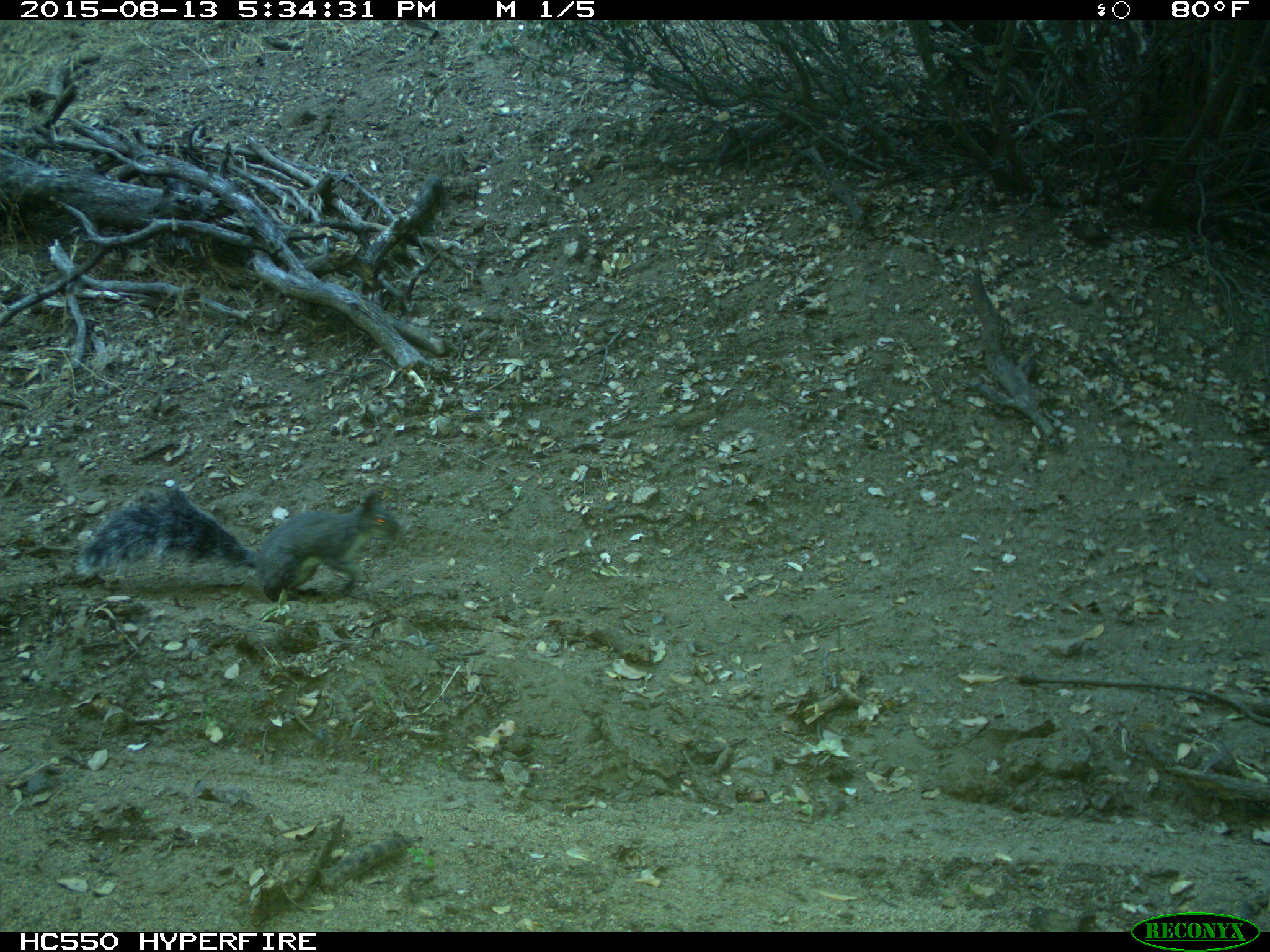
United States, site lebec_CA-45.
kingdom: Animalia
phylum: Chordata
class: Mammalia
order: Rodentia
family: Sciuridae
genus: Sciurus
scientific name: Sciurus carolinensis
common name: eastern gray squirrel